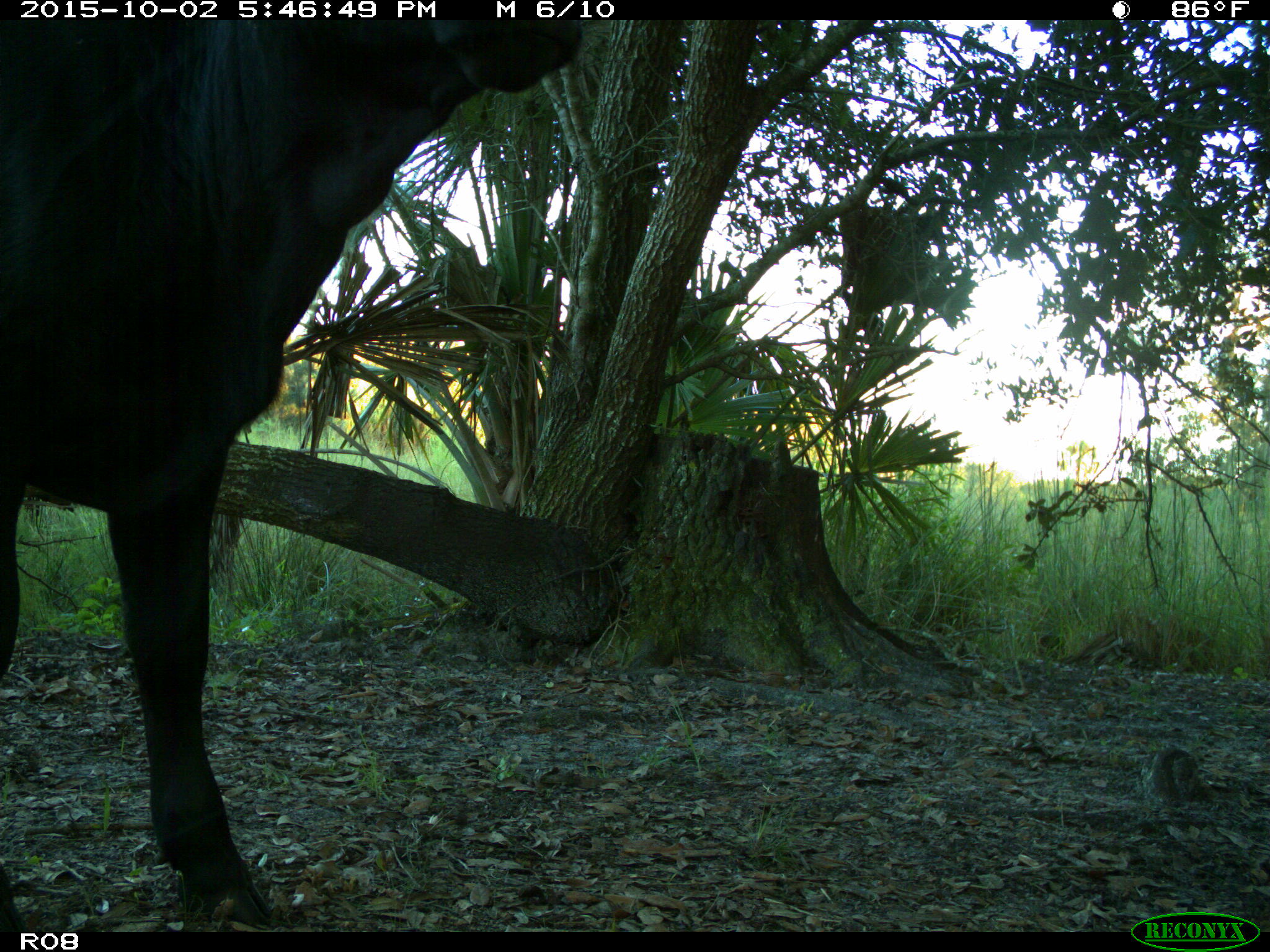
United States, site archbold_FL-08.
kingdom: Animalia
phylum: Chordata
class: Mammalia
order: Artiodactyla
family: Bovidae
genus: Bos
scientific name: Bos taurus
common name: domestic cow